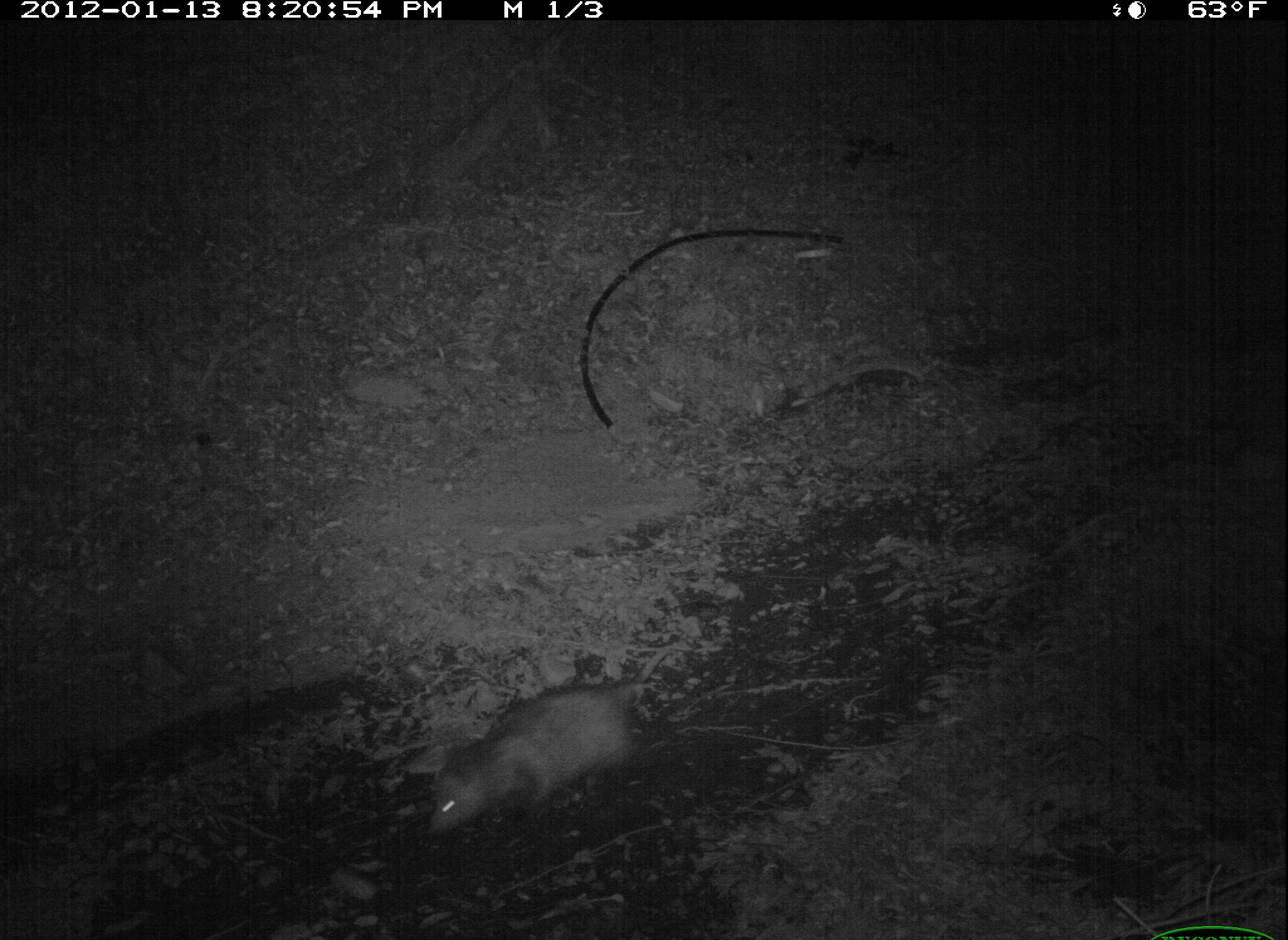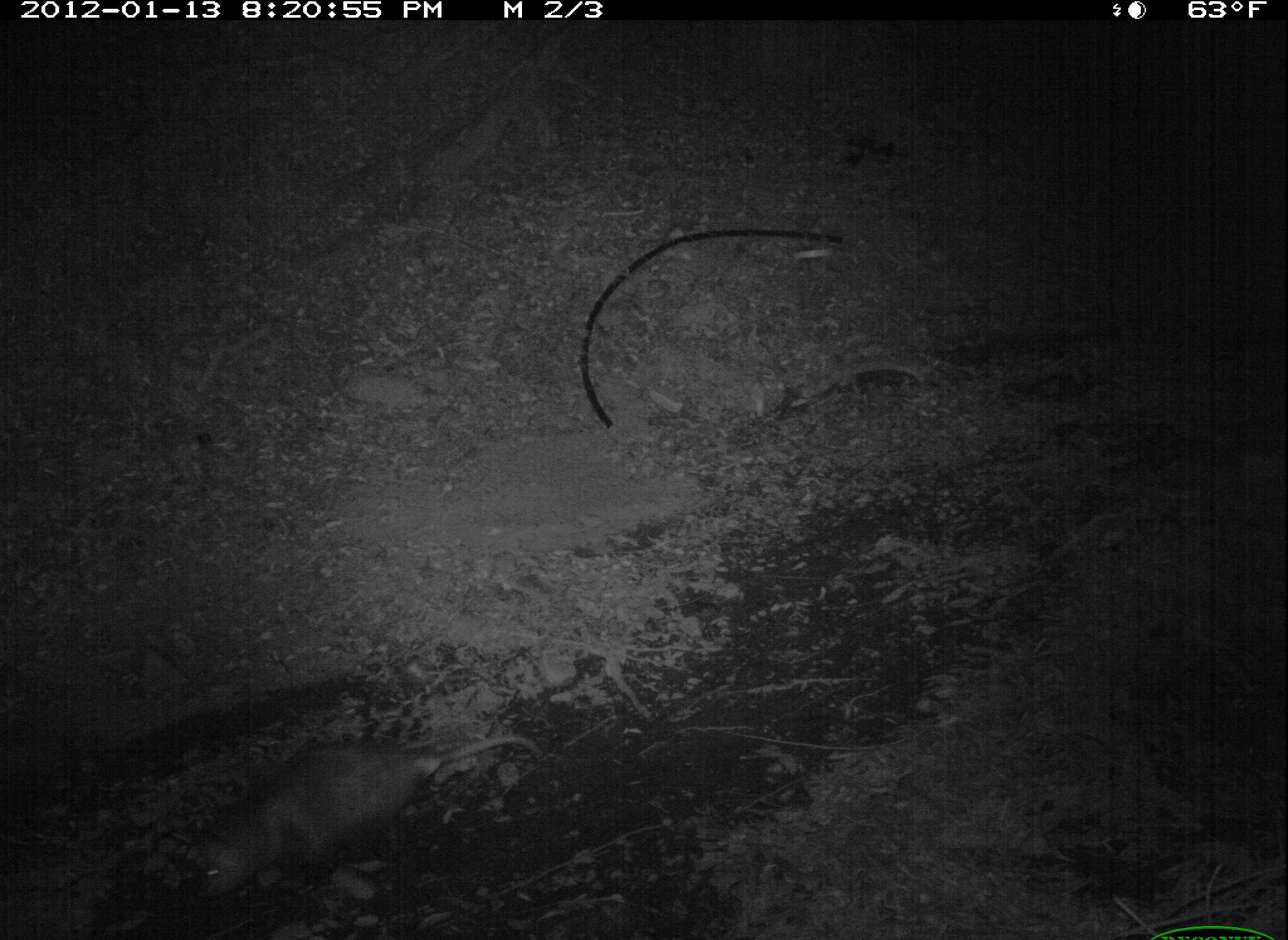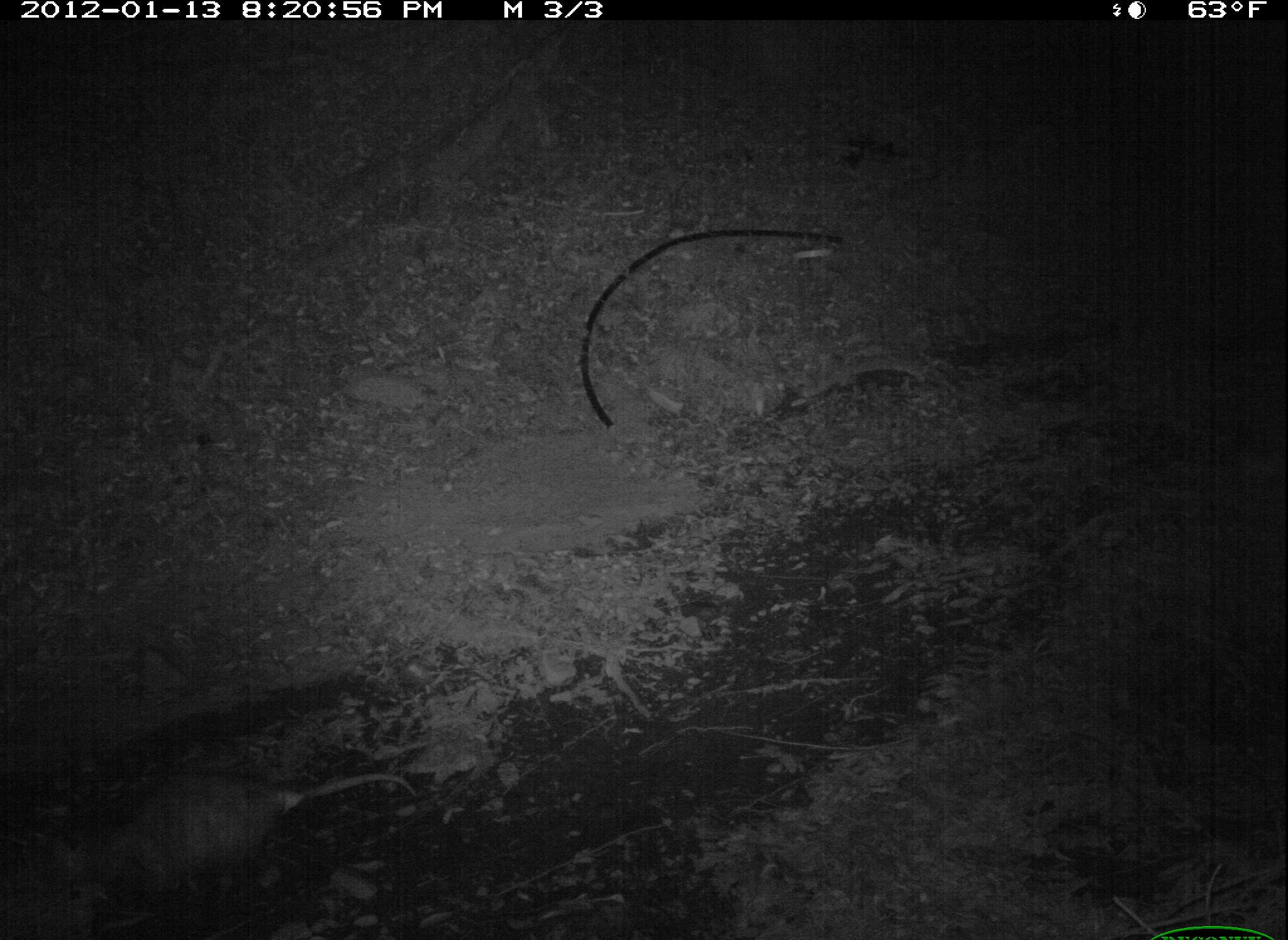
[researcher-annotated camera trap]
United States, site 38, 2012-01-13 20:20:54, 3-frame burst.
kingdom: Animalia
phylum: Chordata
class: Mammalia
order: Didelphimorphia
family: Didelphidae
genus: Didelphis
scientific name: Didelphis virginiana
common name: virginia opossum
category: opossum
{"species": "opossum (virginia opossum) (Didelphis virginiana)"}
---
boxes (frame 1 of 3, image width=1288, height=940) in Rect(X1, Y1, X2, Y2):
opossum: Rect(420, 662, 673, 849)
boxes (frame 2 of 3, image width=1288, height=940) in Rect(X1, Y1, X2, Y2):
opossum: Rect(188, 725, 546, 907)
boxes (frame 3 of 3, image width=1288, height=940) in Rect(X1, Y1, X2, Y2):
opossum: Rect(35, 746, 431, 910)